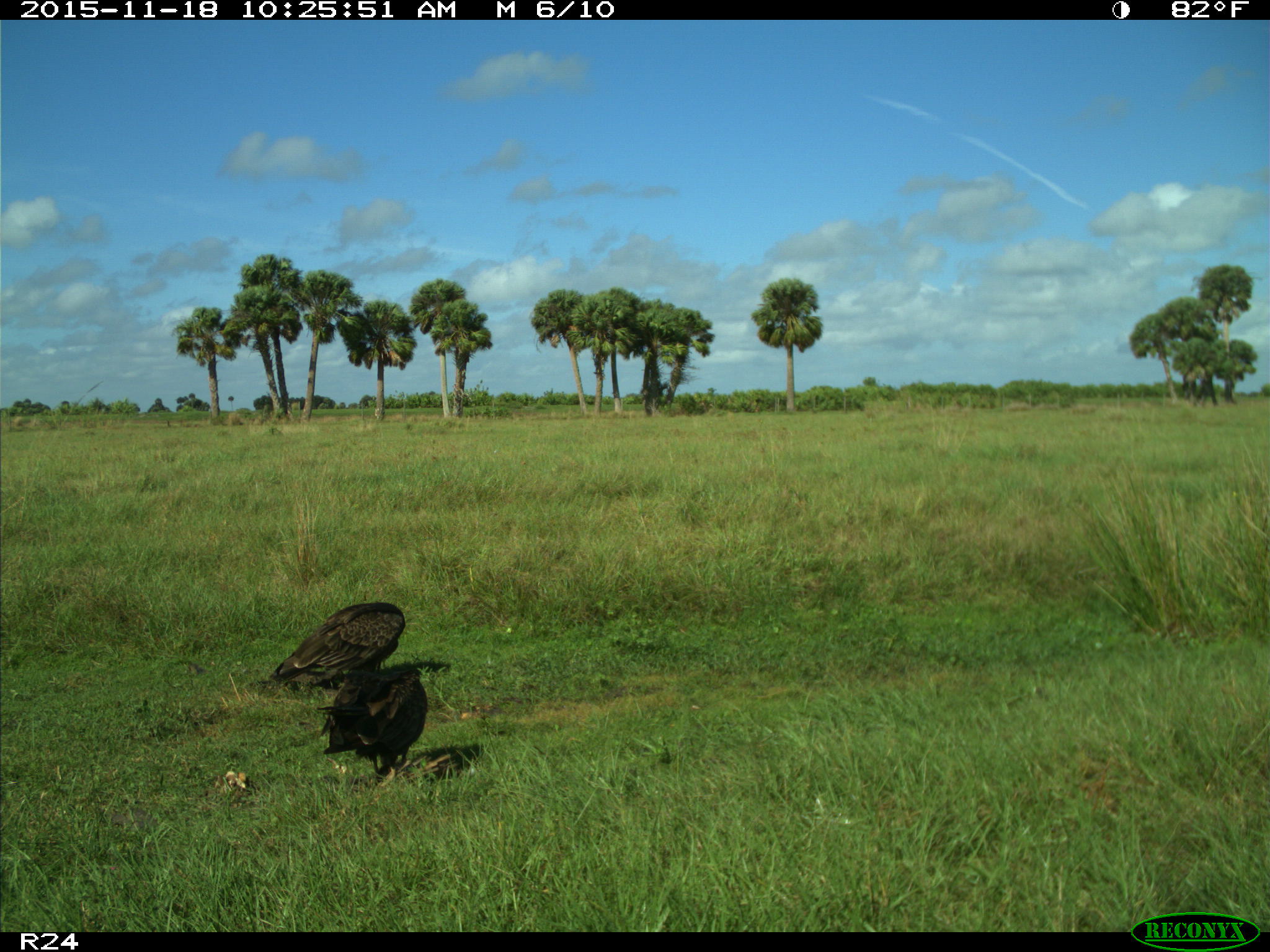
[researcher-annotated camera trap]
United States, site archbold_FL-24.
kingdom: Animalia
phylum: Chordata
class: Aves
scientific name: Aves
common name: birds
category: unidentified bird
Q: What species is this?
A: Unidentified bird (birds) (Aves).